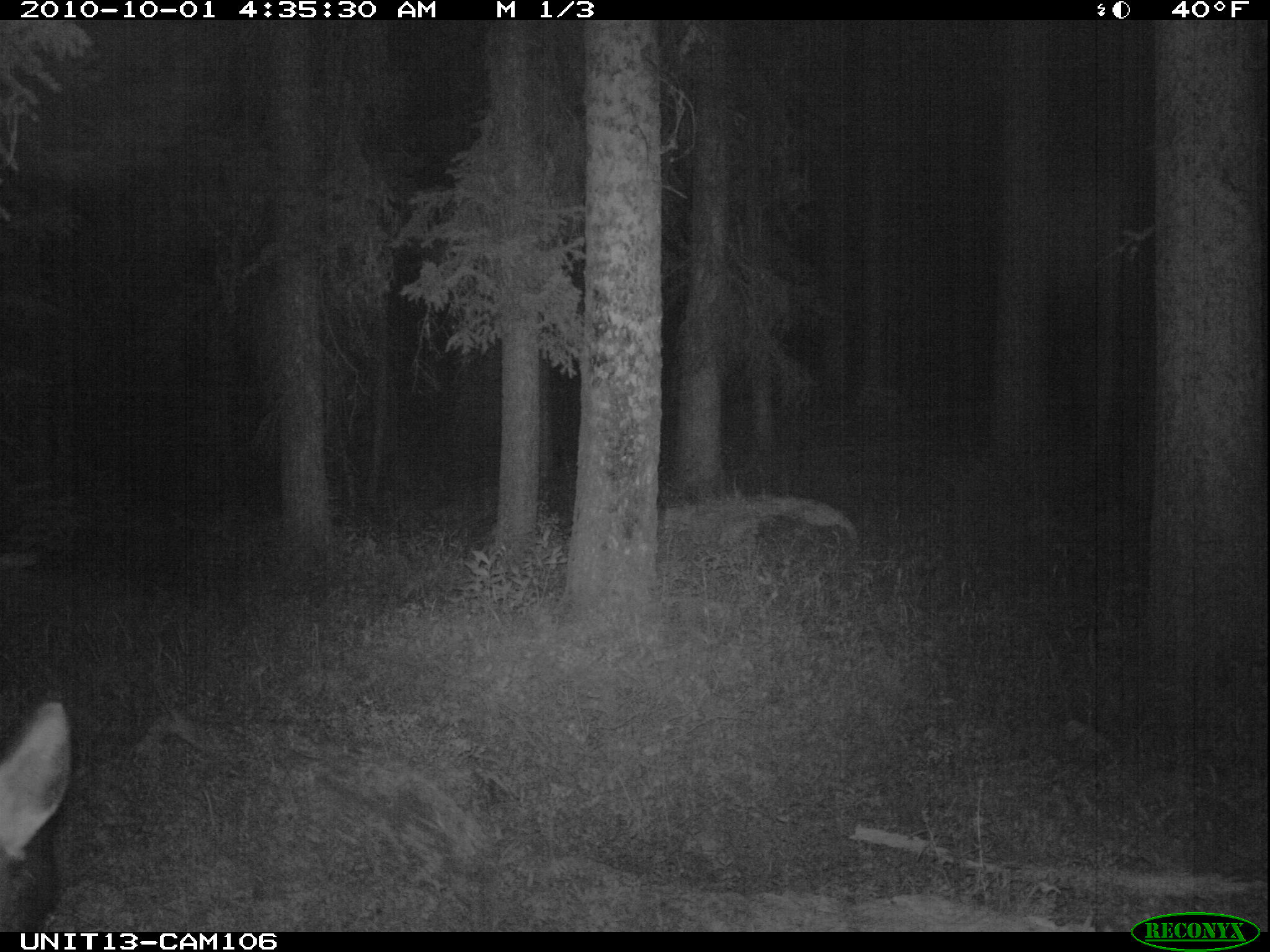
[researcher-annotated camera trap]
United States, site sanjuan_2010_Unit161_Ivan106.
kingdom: Animalia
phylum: Chordata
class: Mammalia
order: Artiodactyla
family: Cervidae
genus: Cervus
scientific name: Cervus elaphus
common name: red deer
Cervus elaphus (red deer).